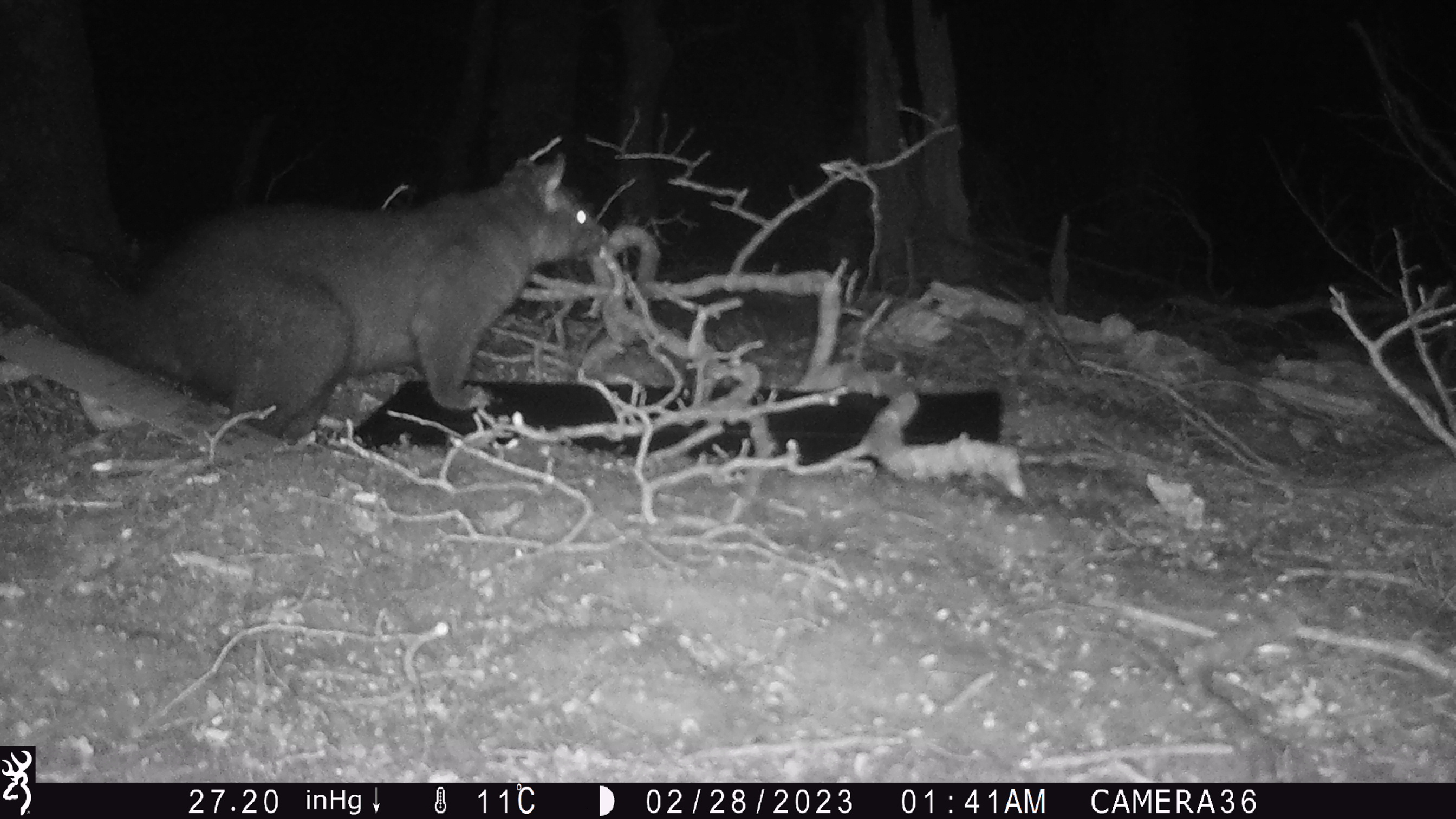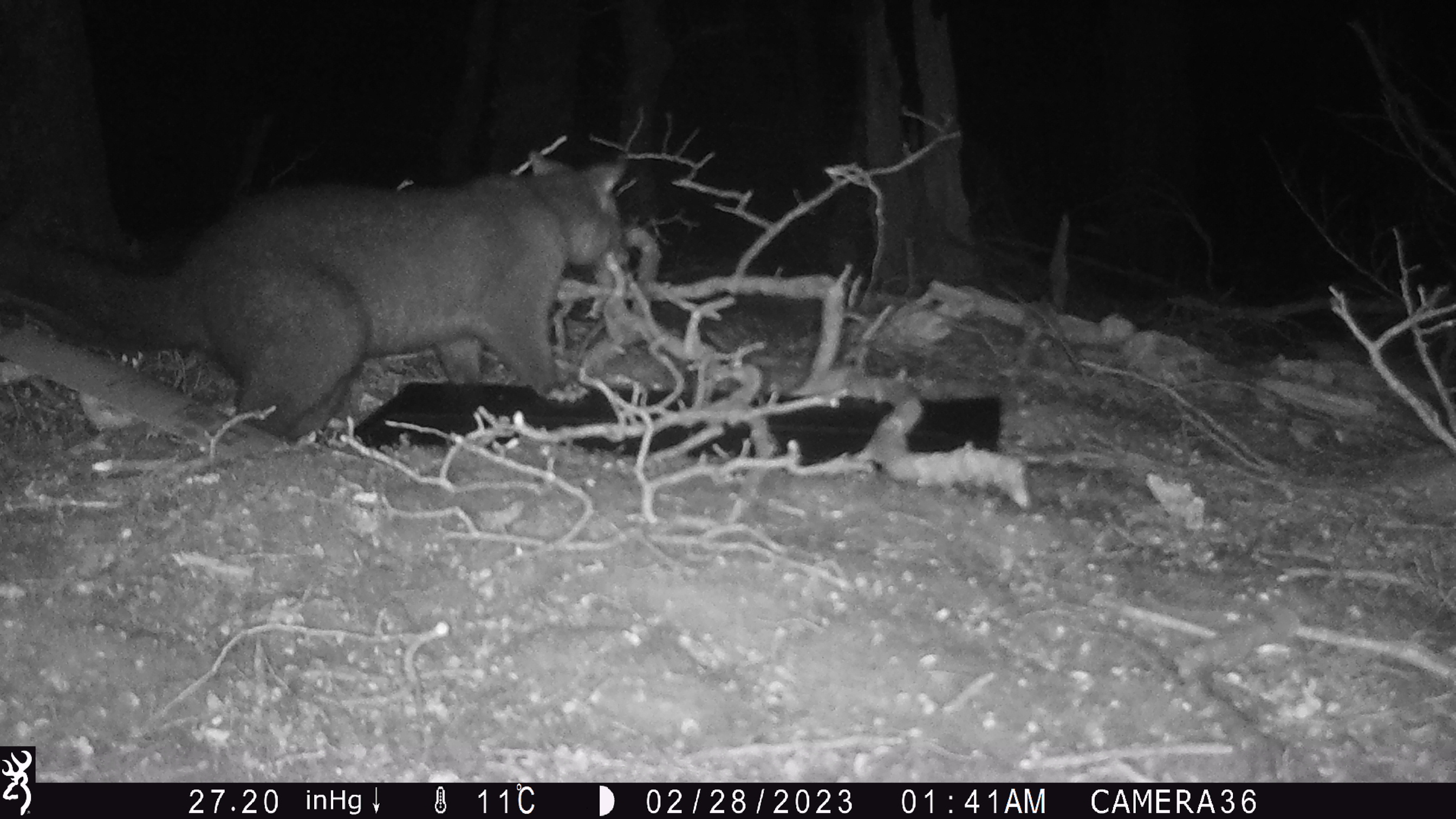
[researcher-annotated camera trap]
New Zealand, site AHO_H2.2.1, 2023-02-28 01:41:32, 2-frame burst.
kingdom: Animalia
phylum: Chordata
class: Mammalia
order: Carnivora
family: Mustelidae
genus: Mustela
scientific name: Mustela erminea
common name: stoat